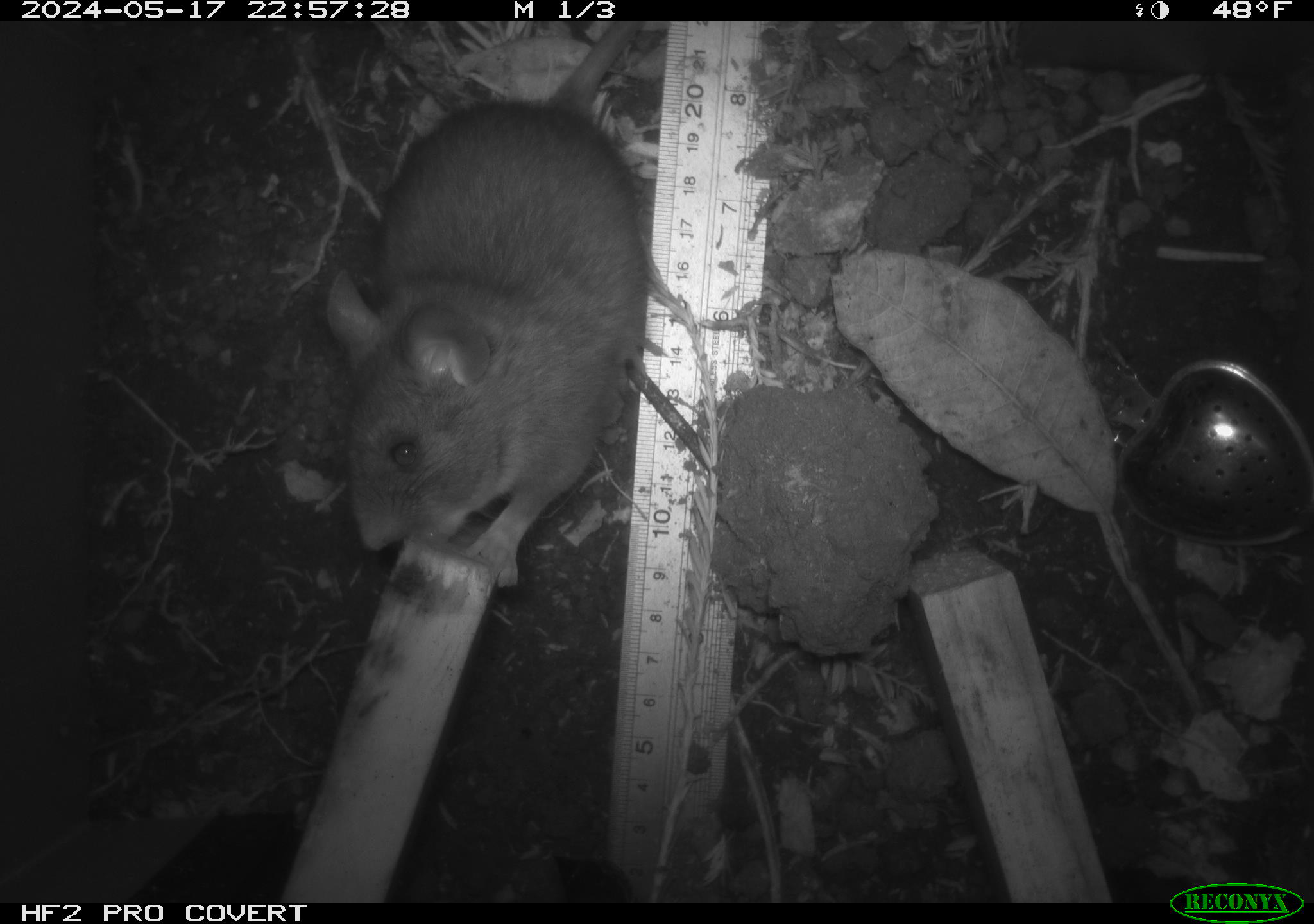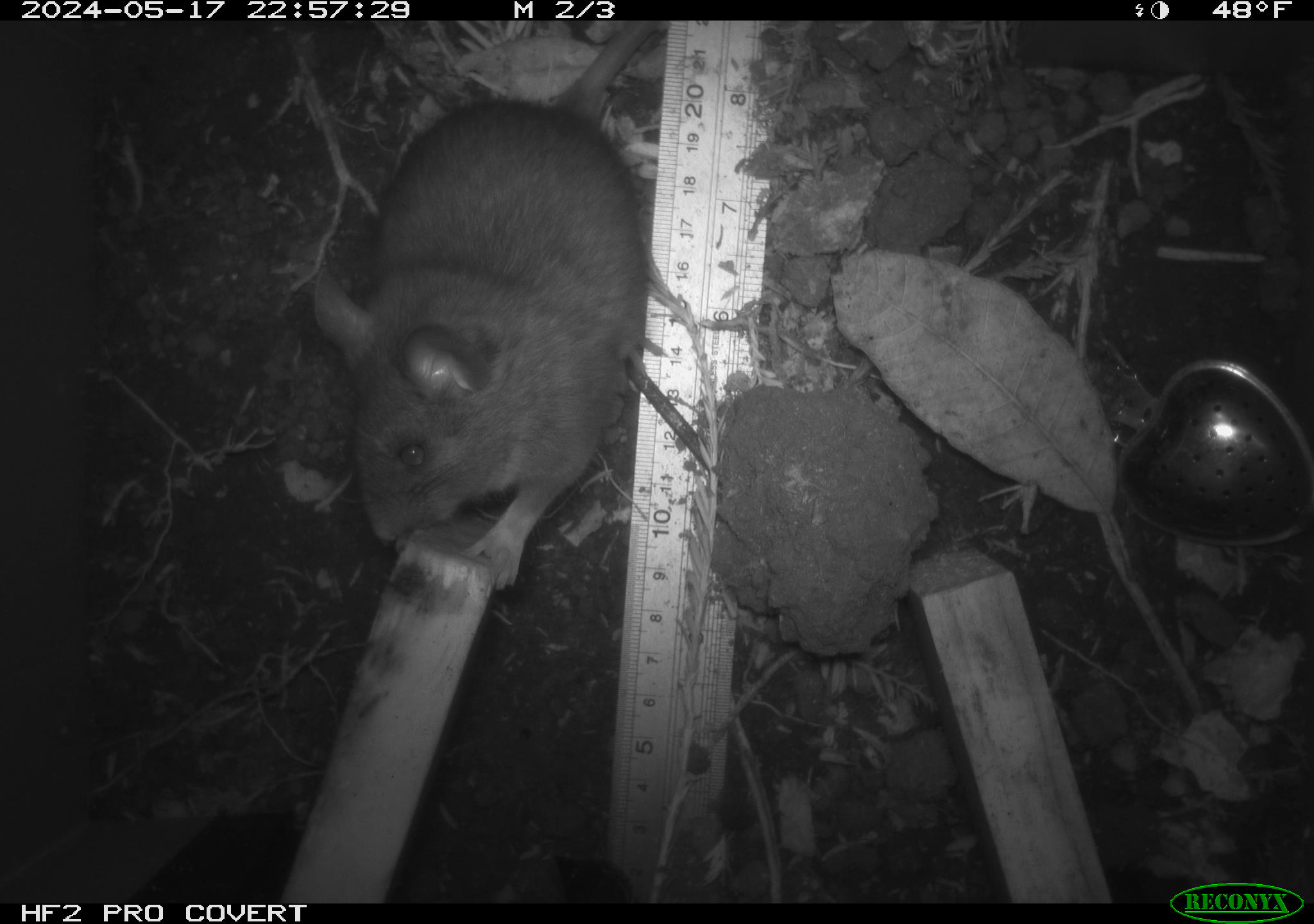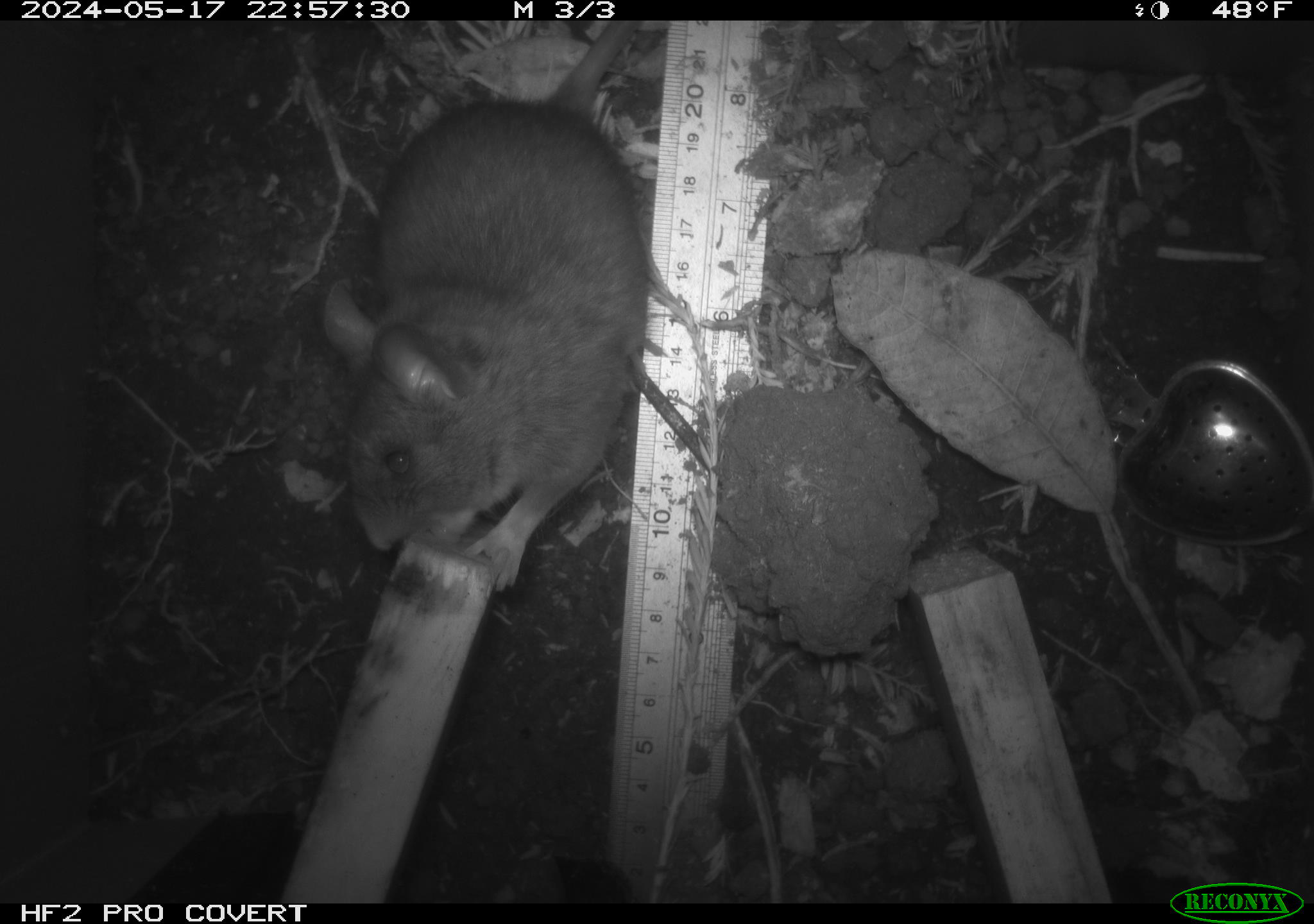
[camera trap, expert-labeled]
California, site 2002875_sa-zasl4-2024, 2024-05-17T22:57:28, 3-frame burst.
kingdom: Animalia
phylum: Chordata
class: Mammalia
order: Rodentia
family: Cricetidae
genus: Neotoma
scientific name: Neotoma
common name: pack rat or woodrat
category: neotoma species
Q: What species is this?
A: Neotoma species (pack rat or woodrat) (Neotoma).